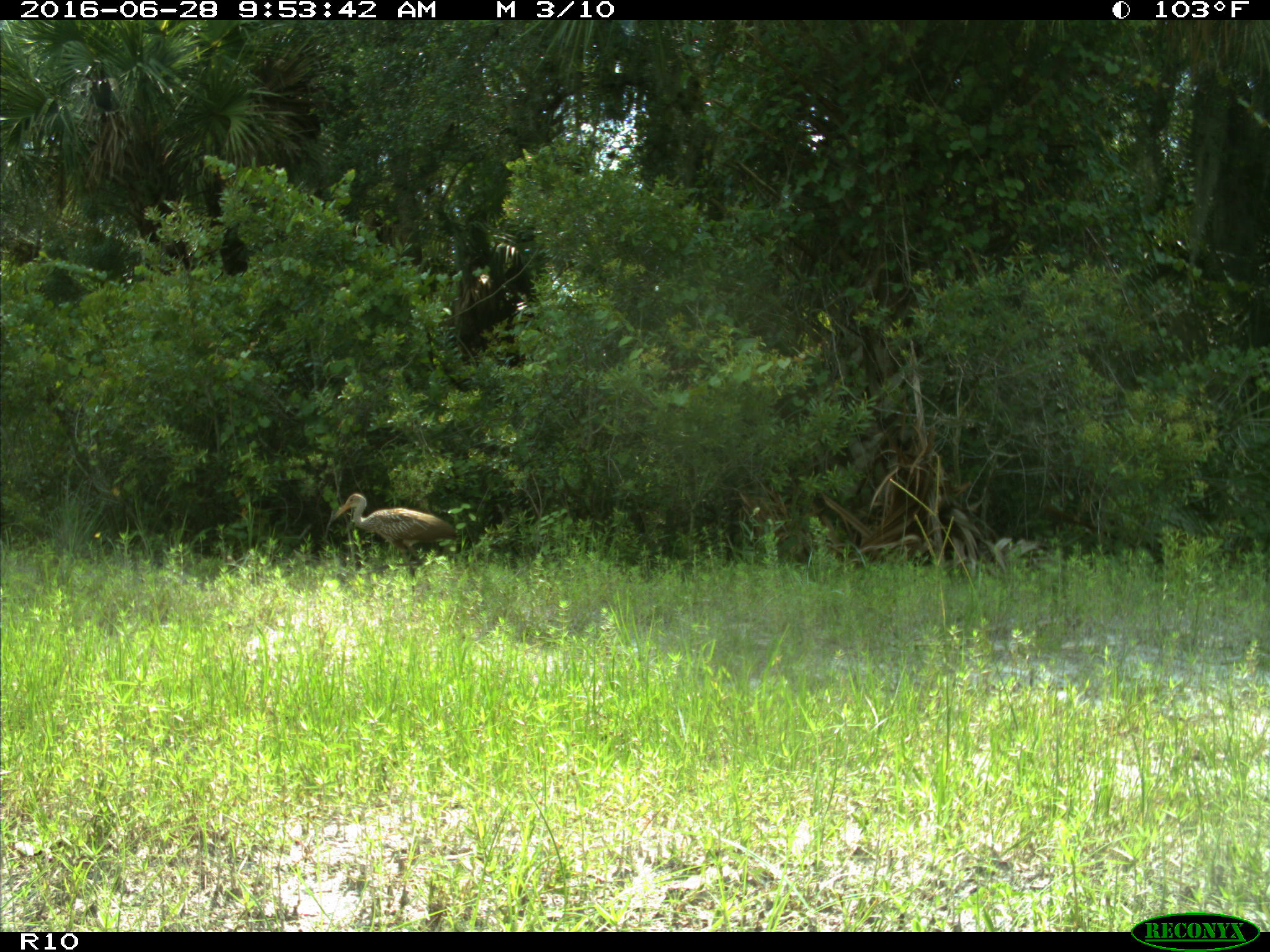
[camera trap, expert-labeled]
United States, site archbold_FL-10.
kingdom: Animalia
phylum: Chordata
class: Aves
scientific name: Aves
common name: birds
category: unidentified bird